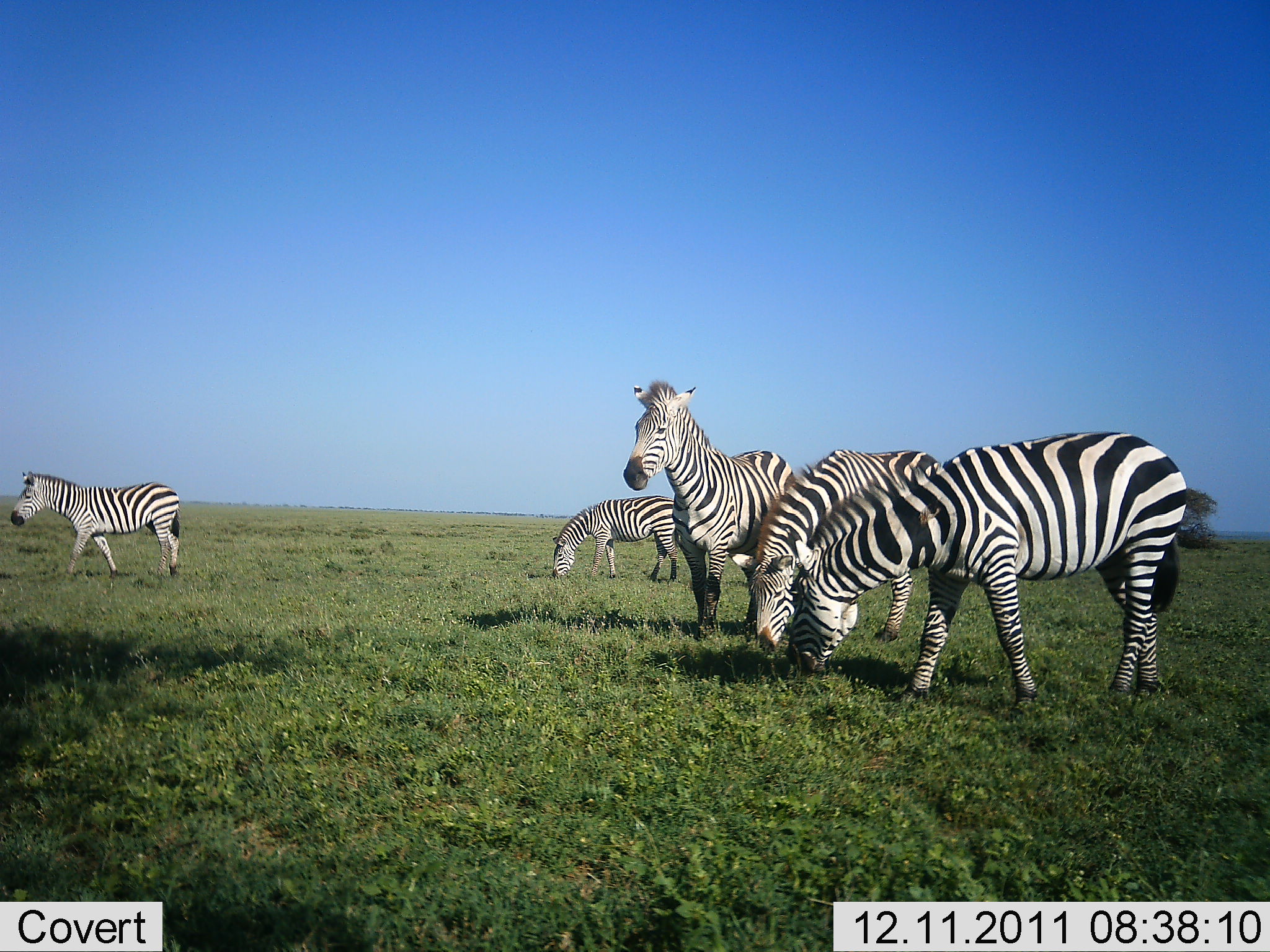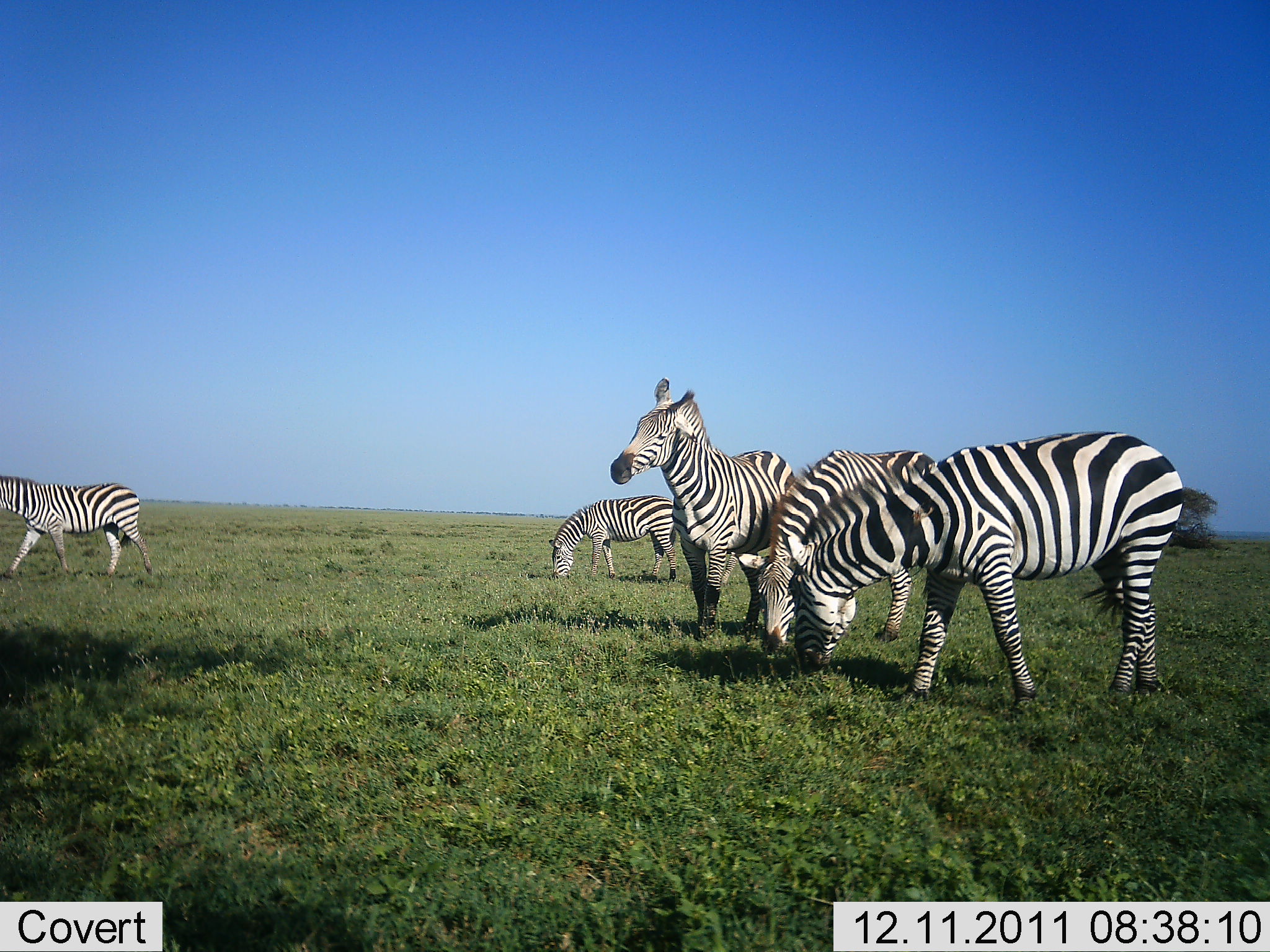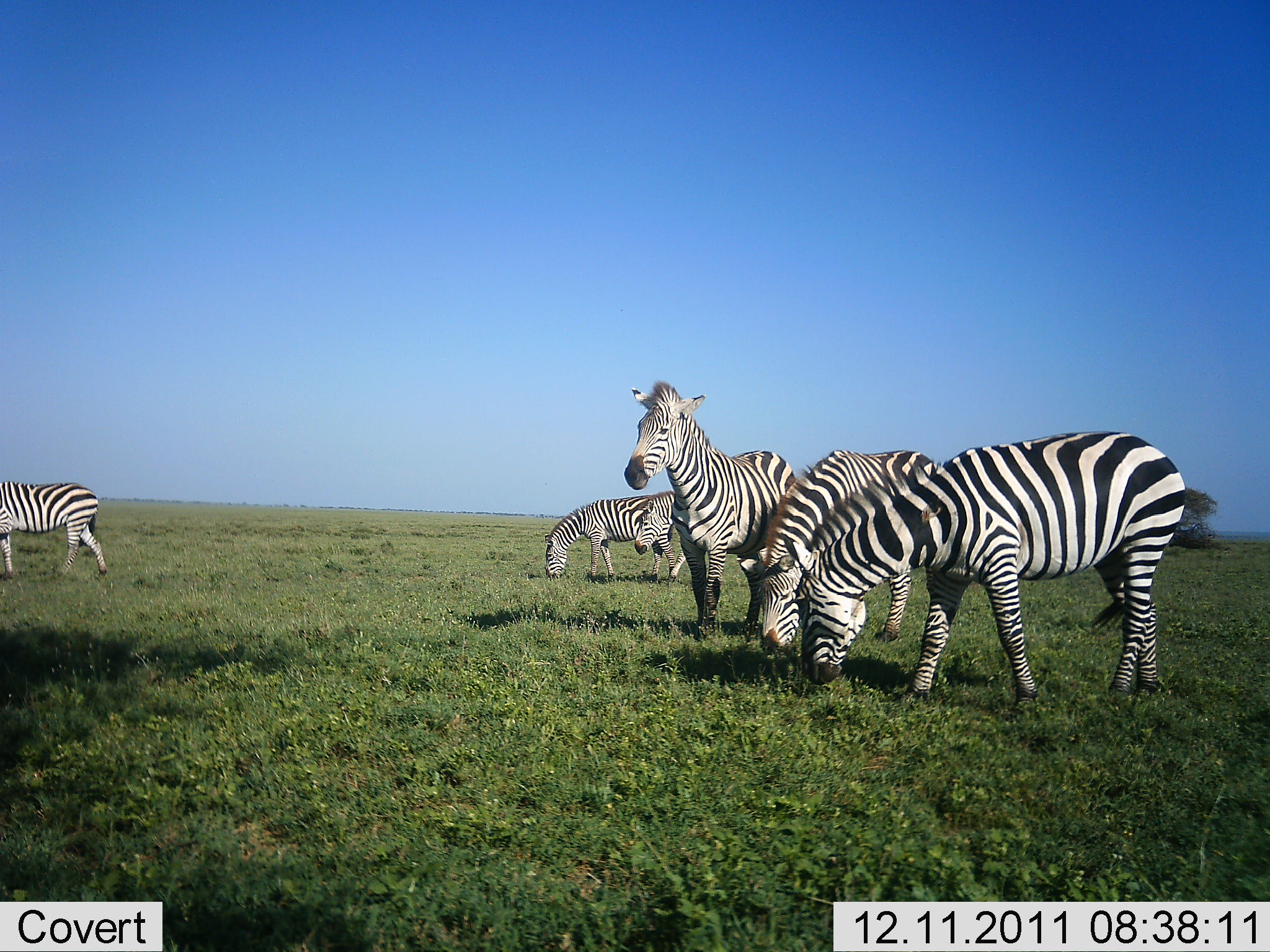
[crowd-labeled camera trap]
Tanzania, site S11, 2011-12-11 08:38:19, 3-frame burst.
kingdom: Animalia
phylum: Chordata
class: Mammalia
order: Perissodactyla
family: Equidae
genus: Equus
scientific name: Equus quagga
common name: plains zebra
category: zebra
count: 6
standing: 82%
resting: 0%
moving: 36%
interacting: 0%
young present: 9%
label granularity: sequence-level